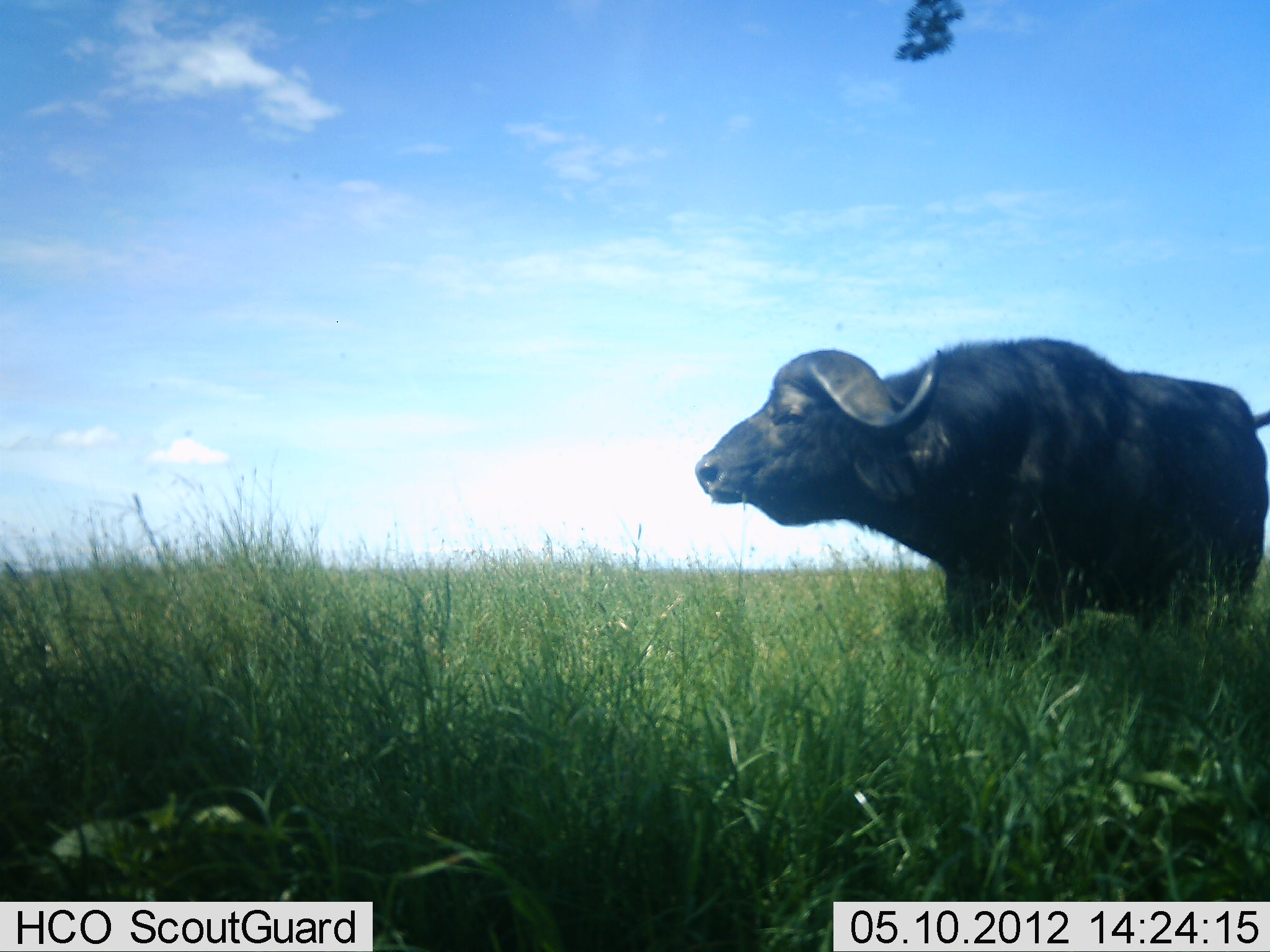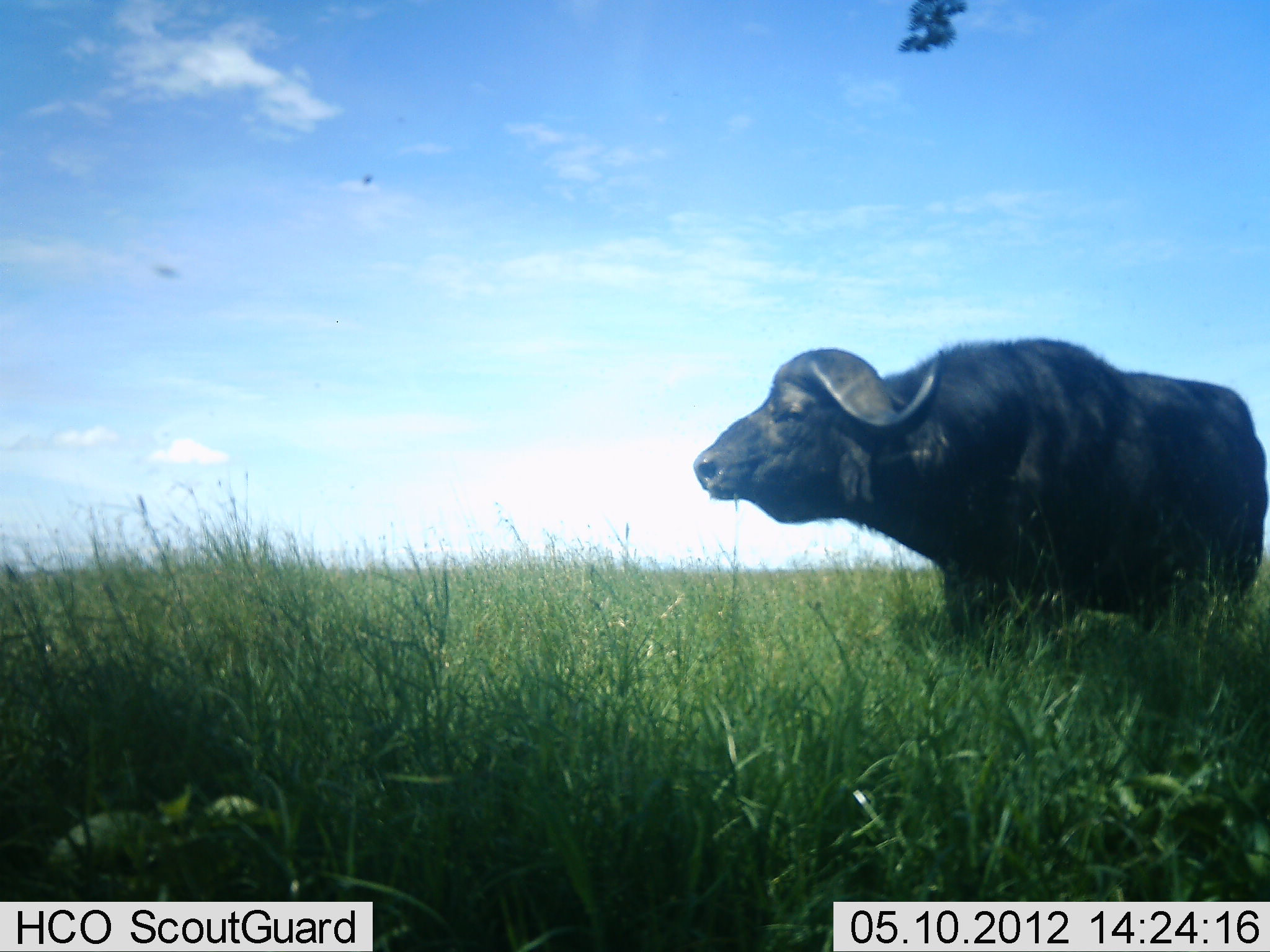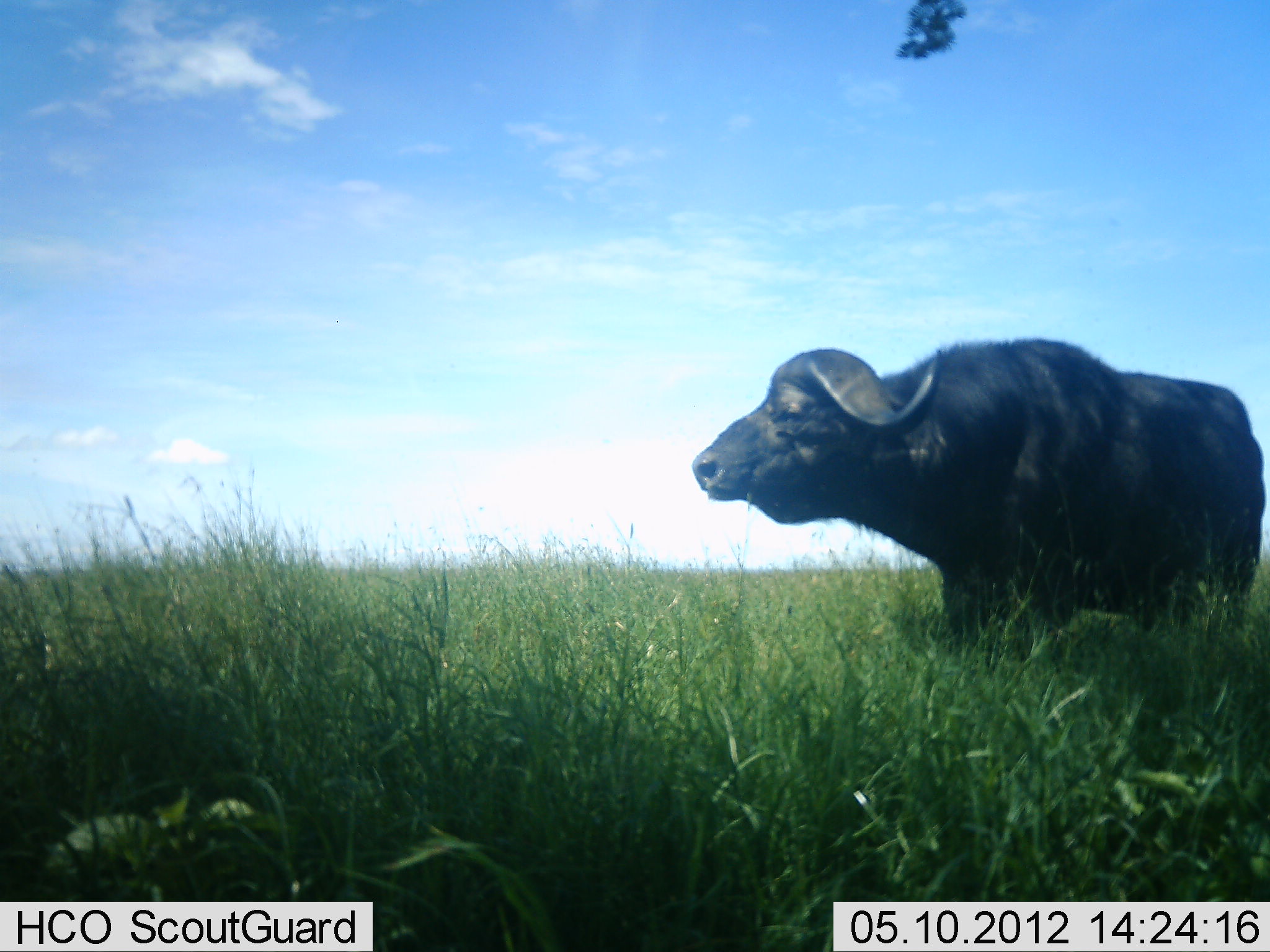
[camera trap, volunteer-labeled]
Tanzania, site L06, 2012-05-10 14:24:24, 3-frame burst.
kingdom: Animalia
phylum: Chordata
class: Mammalia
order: Artiodactyla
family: Bovidae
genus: Syncerus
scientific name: Syncerus caffer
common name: cape buffalo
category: buffalo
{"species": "buffalo (cape buffalo) (Syncerus caffer)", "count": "1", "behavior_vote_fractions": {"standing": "100%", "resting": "0%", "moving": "0%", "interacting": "0%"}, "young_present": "0%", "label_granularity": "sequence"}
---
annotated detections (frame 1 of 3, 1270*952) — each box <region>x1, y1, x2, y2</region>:
animal: <region>696, 337, 1270, 674</region>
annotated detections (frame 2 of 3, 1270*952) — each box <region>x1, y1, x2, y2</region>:
animal: <region>687, 338, 1268, 659</region>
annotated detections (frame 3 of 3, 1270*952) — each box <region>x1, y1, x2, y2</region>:
animal: <region>689, 338, 1268, 656</region>